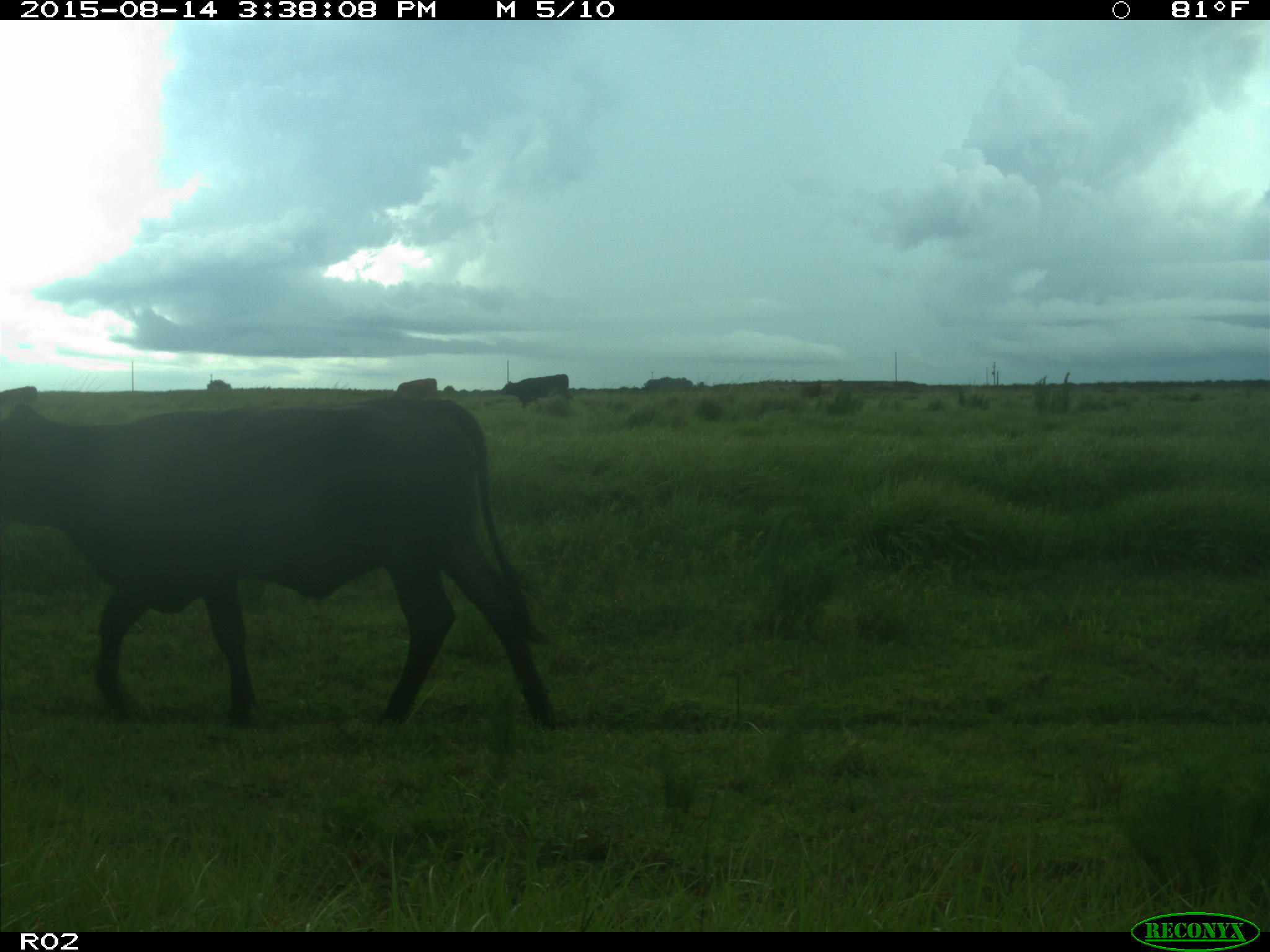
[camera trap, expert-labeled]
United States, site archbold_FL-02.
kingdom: Animalia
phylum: Chordata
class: Mammalia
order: Artiodactyla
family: Bovidae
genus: Bos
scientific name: Bos taurus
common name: domestic cow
Bos taurus (domestic cow).